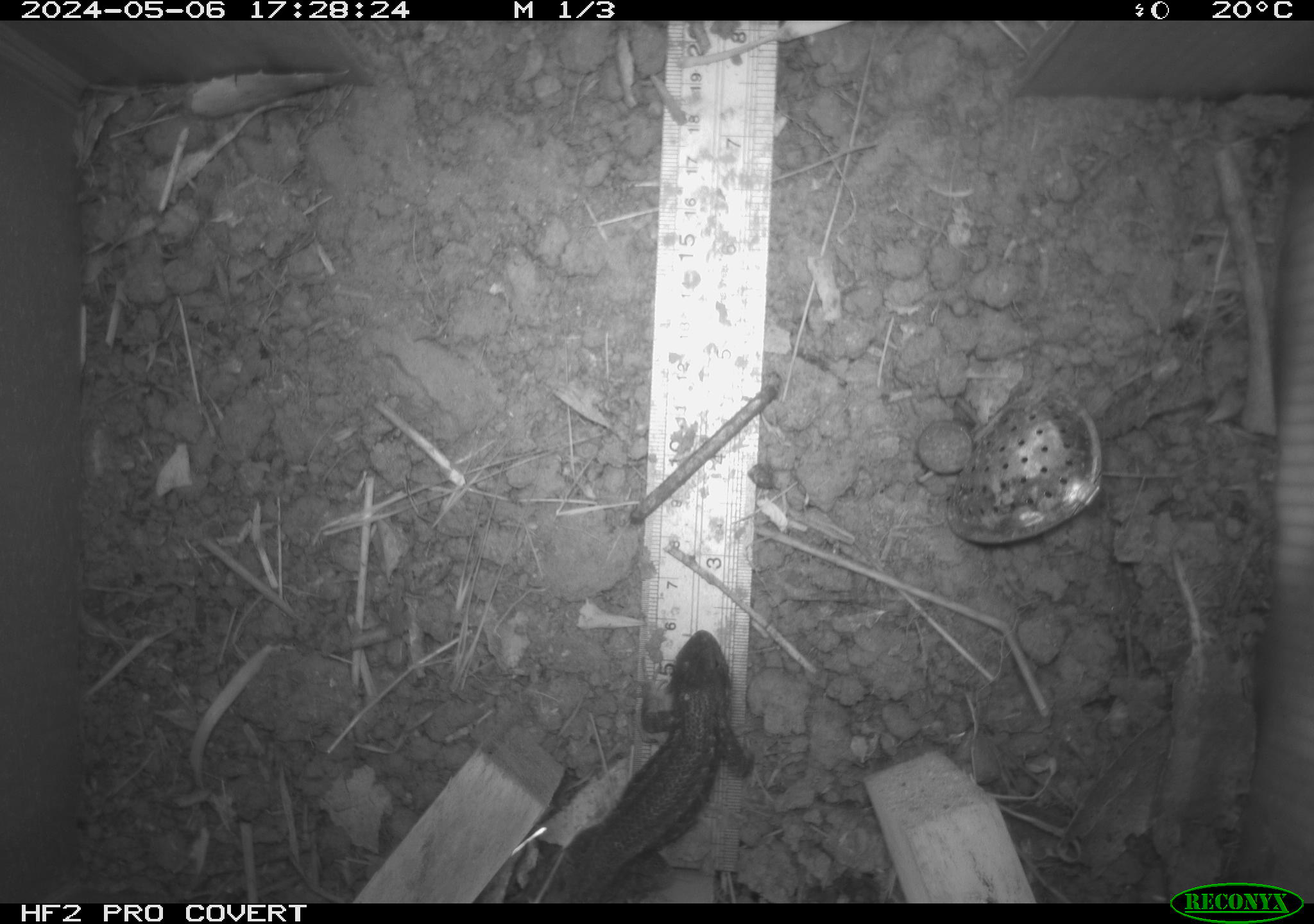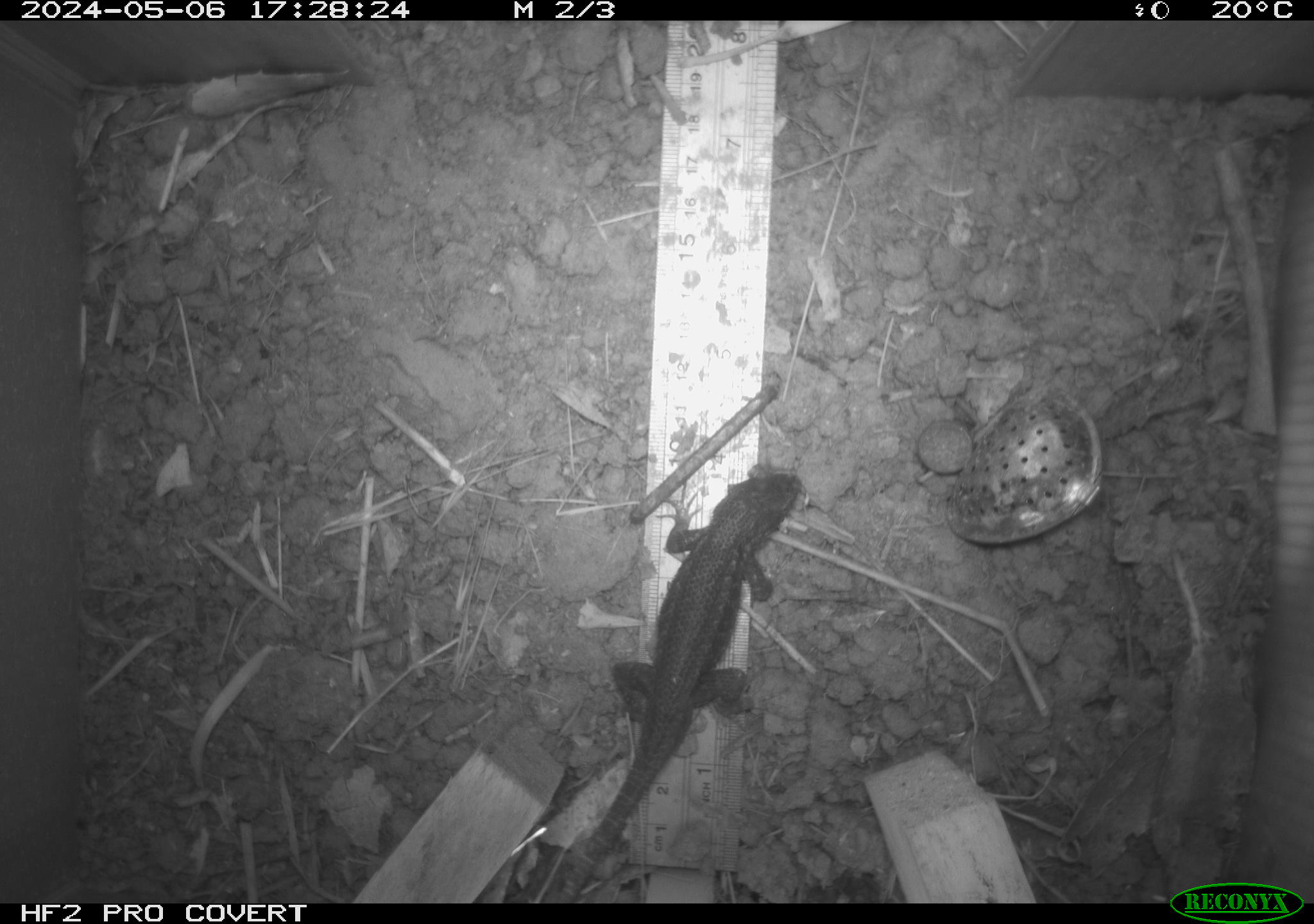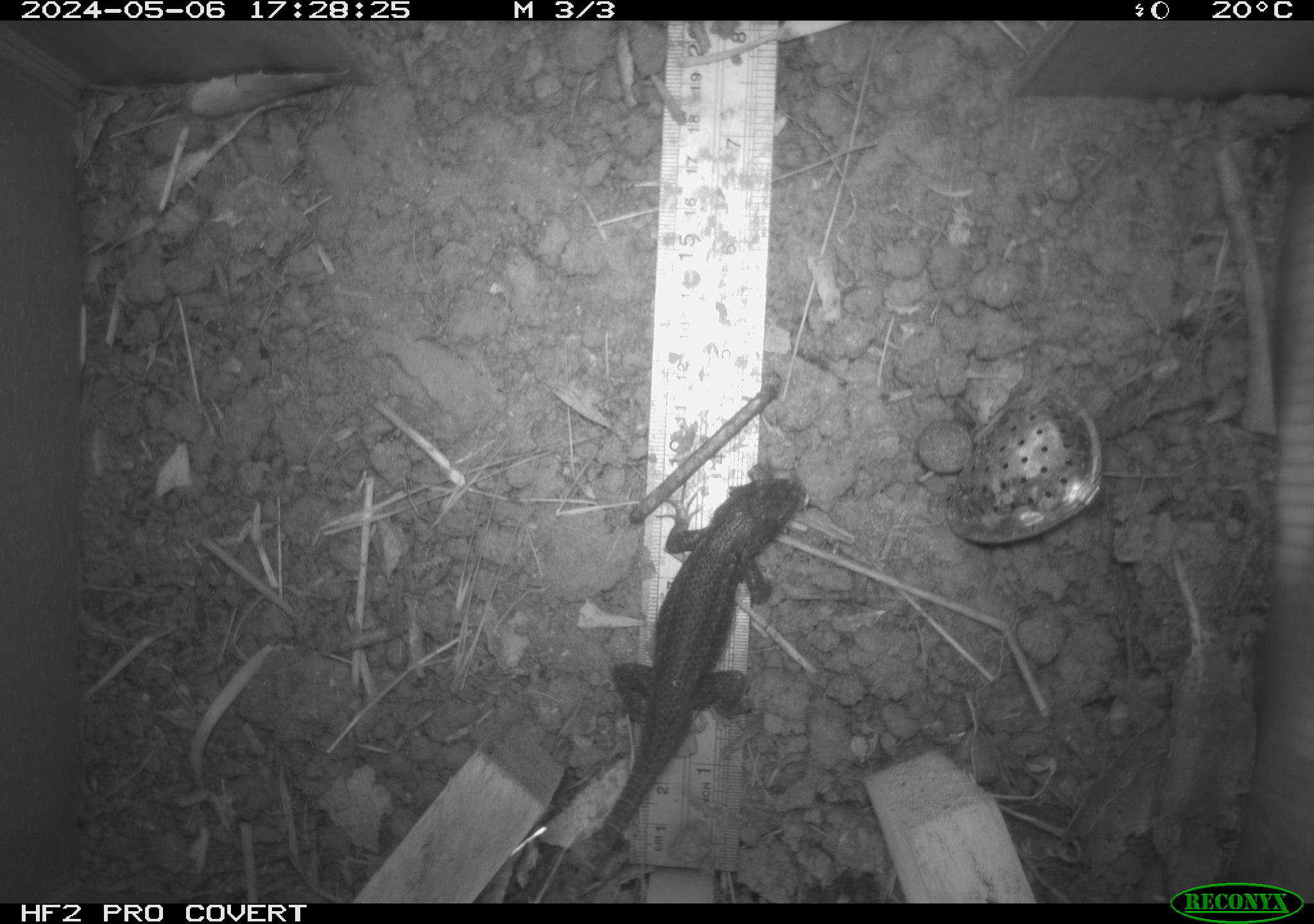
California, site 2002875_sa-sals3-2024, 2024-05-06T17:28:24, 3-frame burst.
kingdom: Animalia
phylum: Chordata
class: Reptilia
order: Squamata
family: Phrynosomatidae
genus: Sceloporus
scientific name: Sceloporus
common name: spiny lizards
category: sceloporus species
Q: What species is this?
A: Sceloporus species (spiny lizards) (Sceloporus).